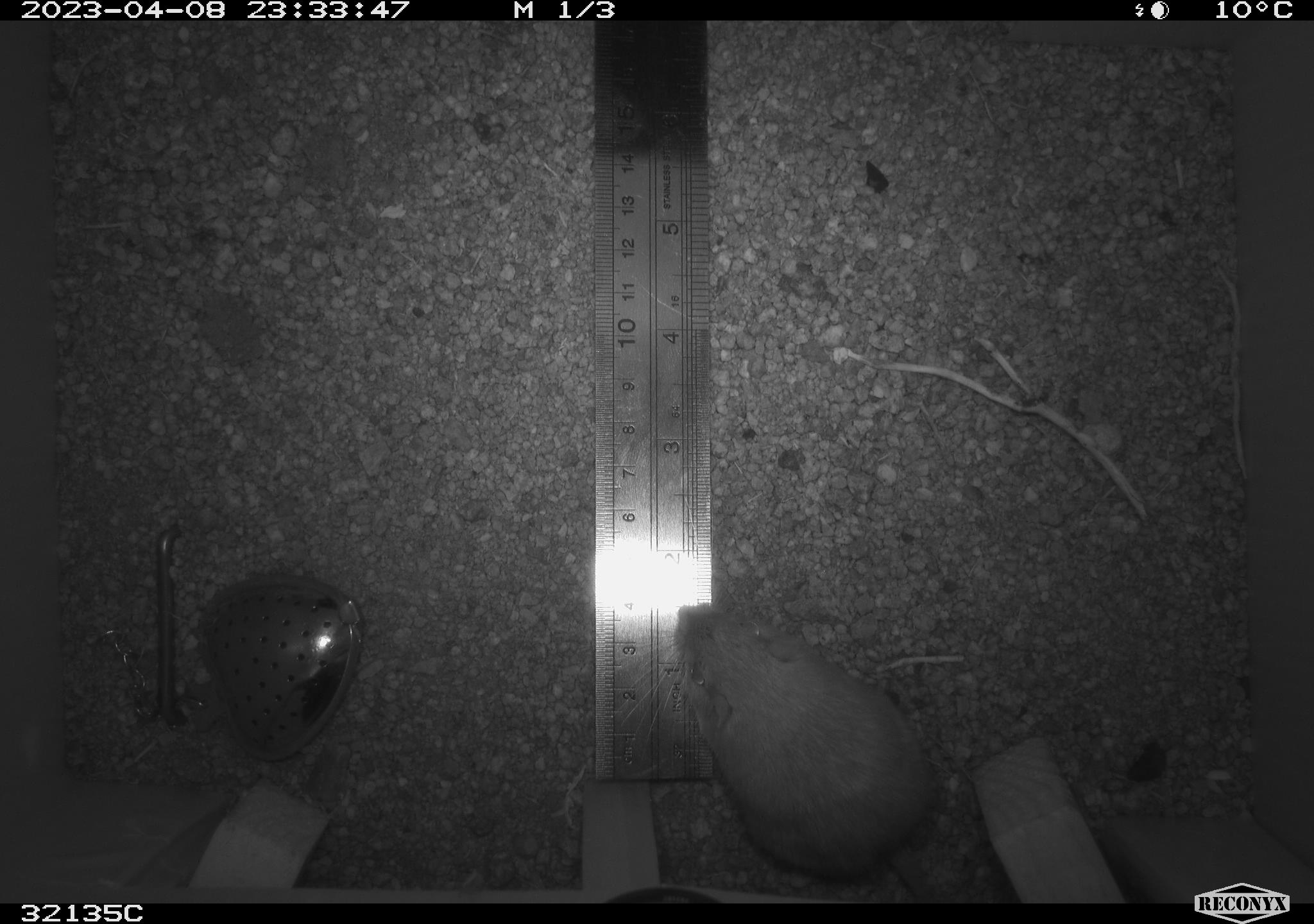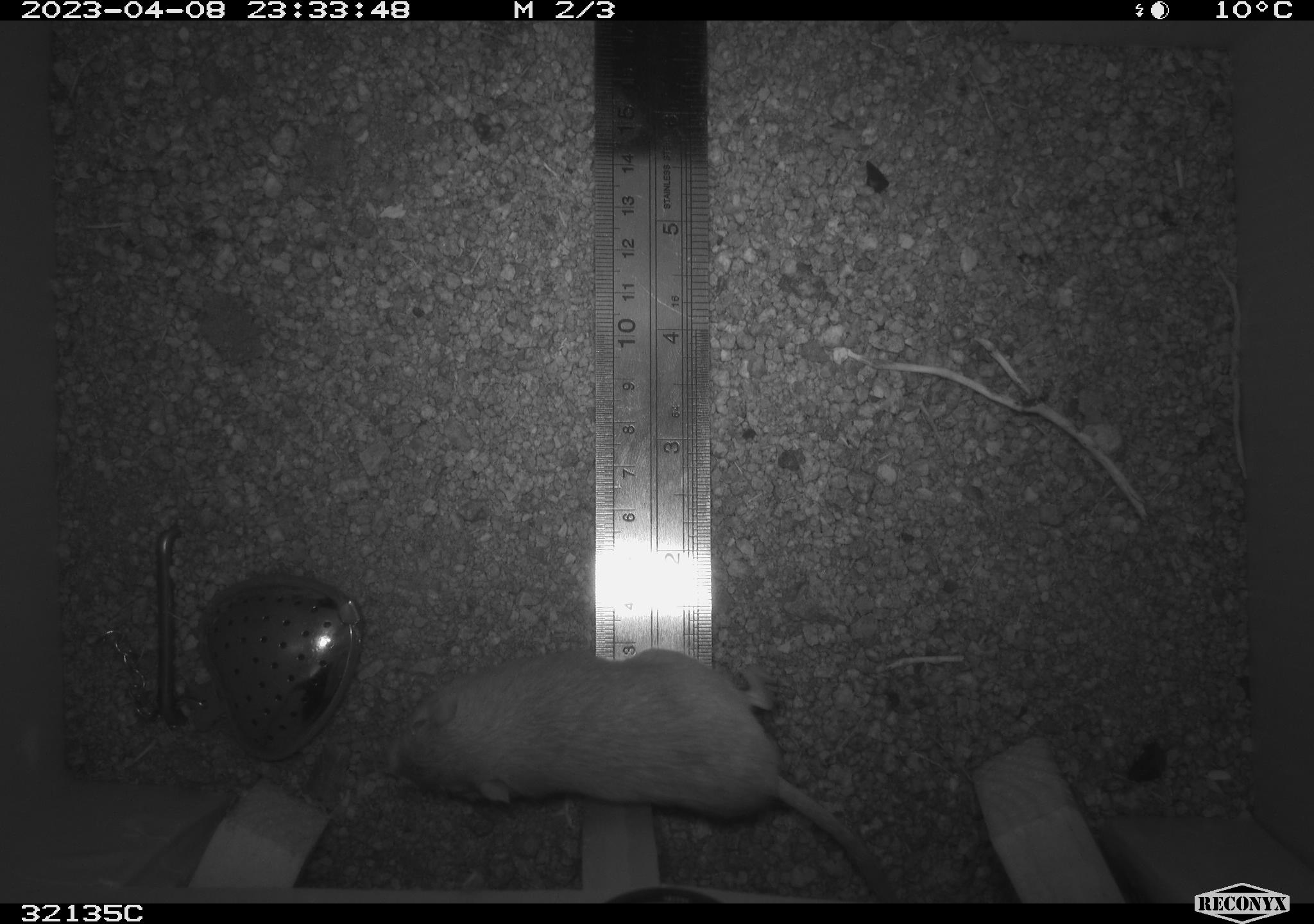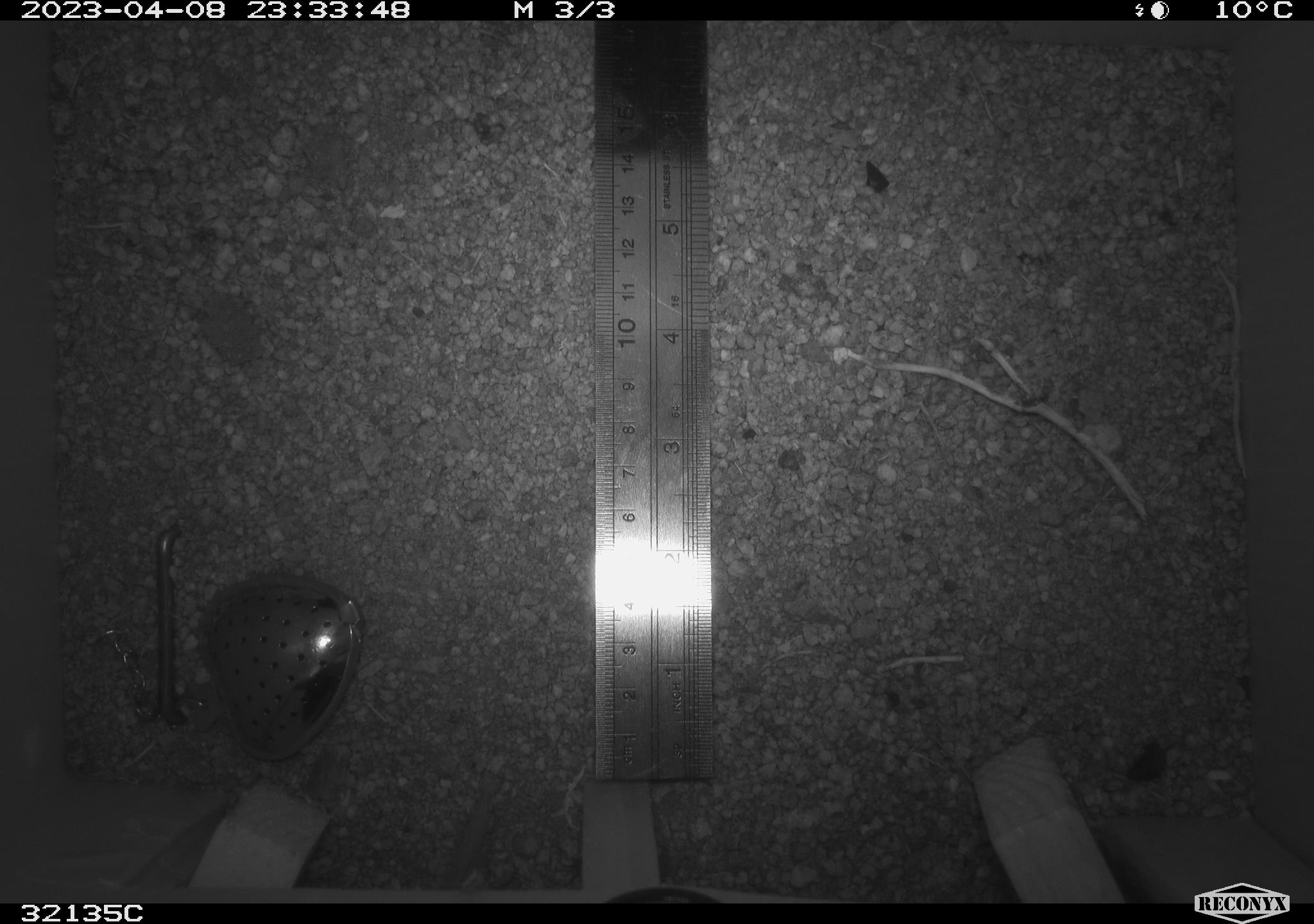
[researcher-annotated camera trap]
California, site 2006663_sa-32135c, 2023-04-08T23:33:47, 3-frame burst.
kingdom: Animalia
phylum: Chordata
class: Mammalia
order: Rodentia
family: Heteromyidae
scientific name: Heteromyidae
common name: kangaroo rats and pocket mice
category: heteromyidae family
Heteromyidae family (kangaroo rats and pocket mice) (Heteromyidae).